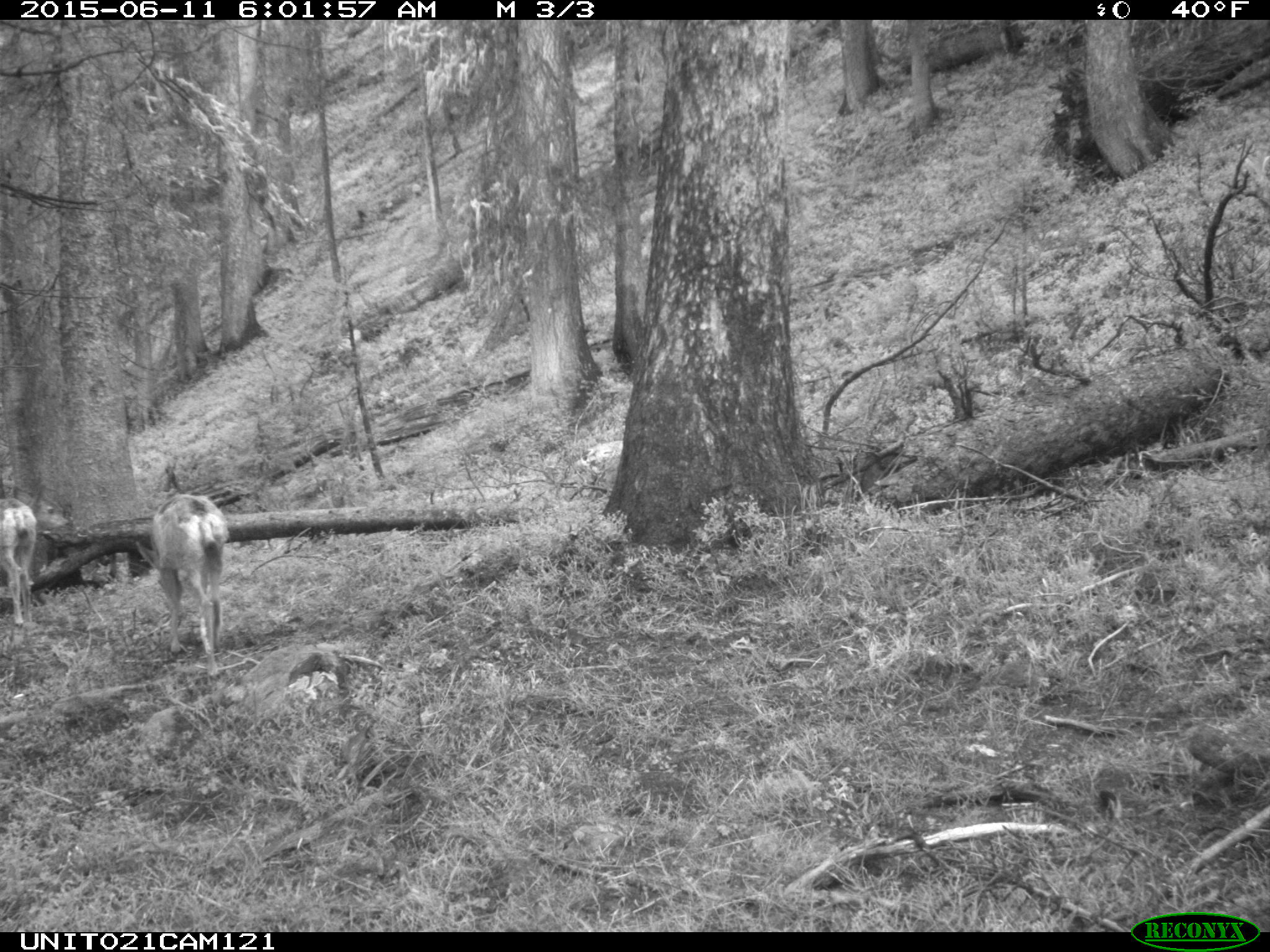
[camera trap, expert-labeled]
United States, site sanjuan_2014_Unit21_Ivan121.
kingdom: Animalia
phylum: Chordata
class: Mammalia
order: Artiodactyla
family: Cervidae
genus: Odocoileus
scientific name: Odocoileus hemionus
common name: mule deer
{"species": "Odocoileus hemionus (mule deer)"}